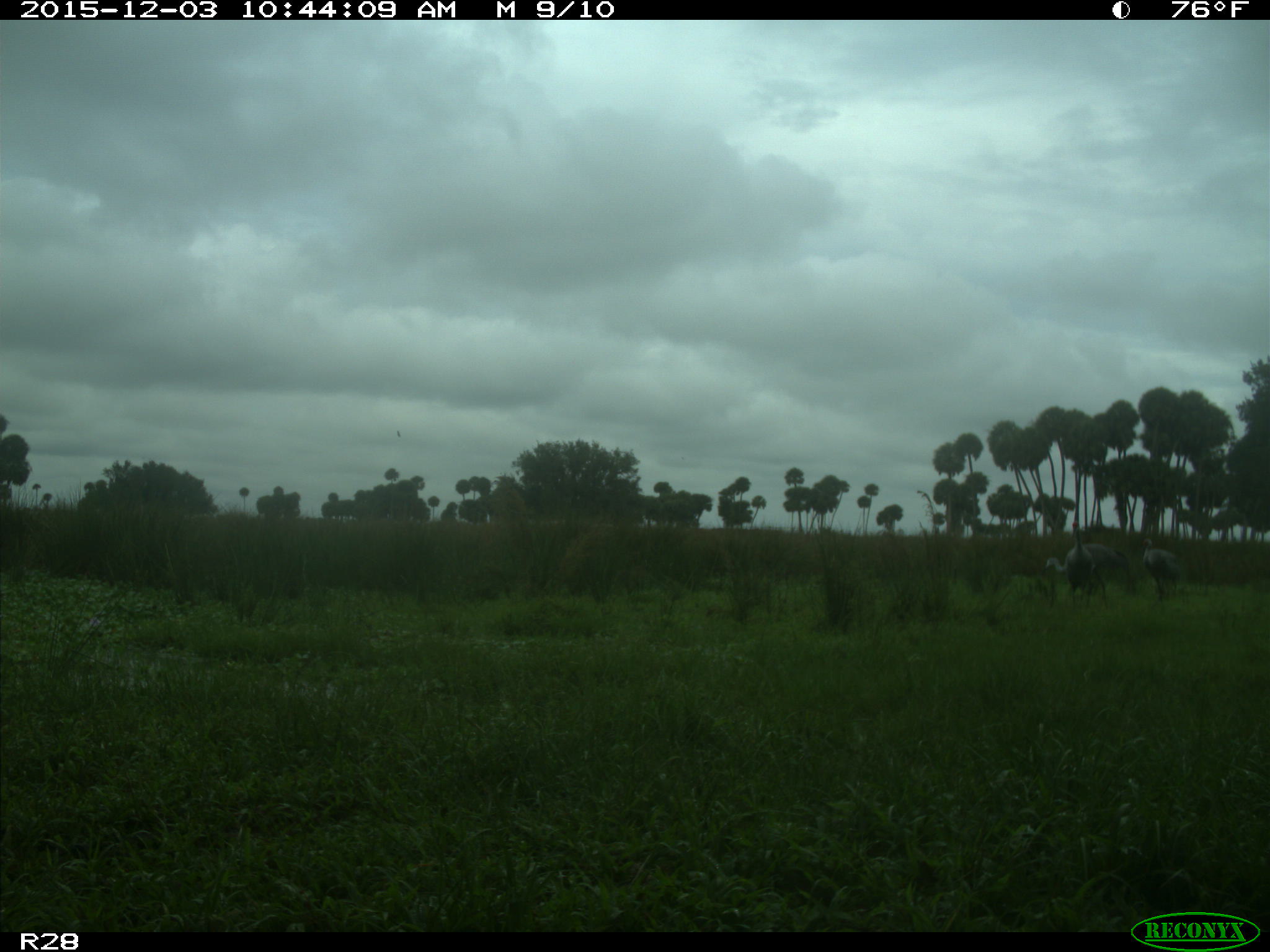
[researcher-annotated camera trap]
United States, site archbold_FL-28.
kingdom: Animalia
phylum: Chordata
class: Aves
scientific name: Aves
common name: birds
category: unidentified bird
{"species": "unidentified bird (birds) (Aves)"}